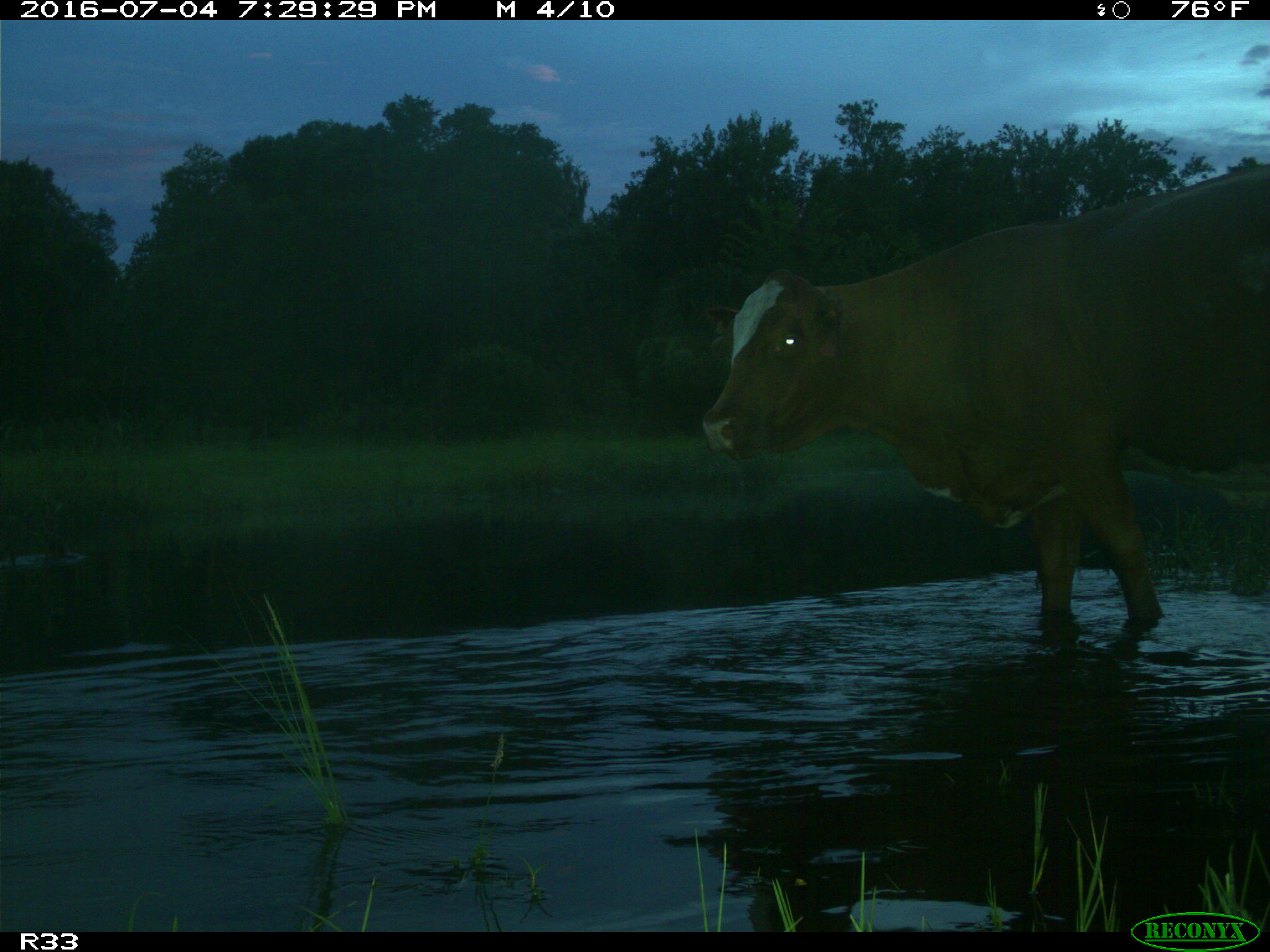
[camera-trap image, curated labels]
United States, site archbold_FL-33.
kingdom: Animalia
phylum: Chordata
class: Mammalia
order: Artiodactyla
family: Bovidae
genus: Bos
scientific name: Bos taurus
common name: domestic cow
Bos taurus (domestic cow).